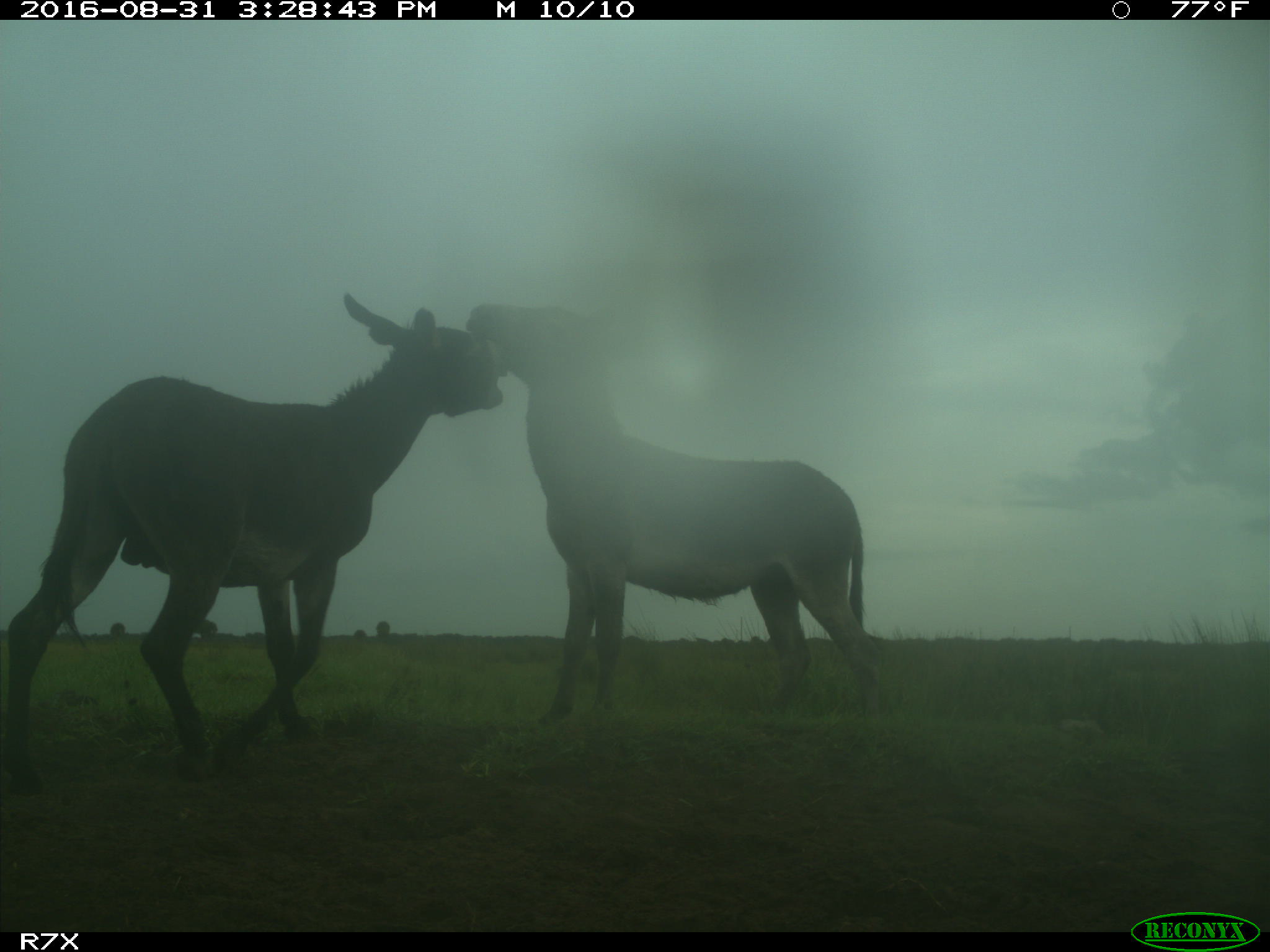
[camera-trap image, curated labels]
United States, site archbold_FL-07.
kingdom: Animalia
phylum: Chordata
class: Mammalia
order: Perissodactyla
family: Equidae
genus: Equus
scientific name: Equus africanus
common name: african wild ass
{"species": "Equus africanus (african wild ass)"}